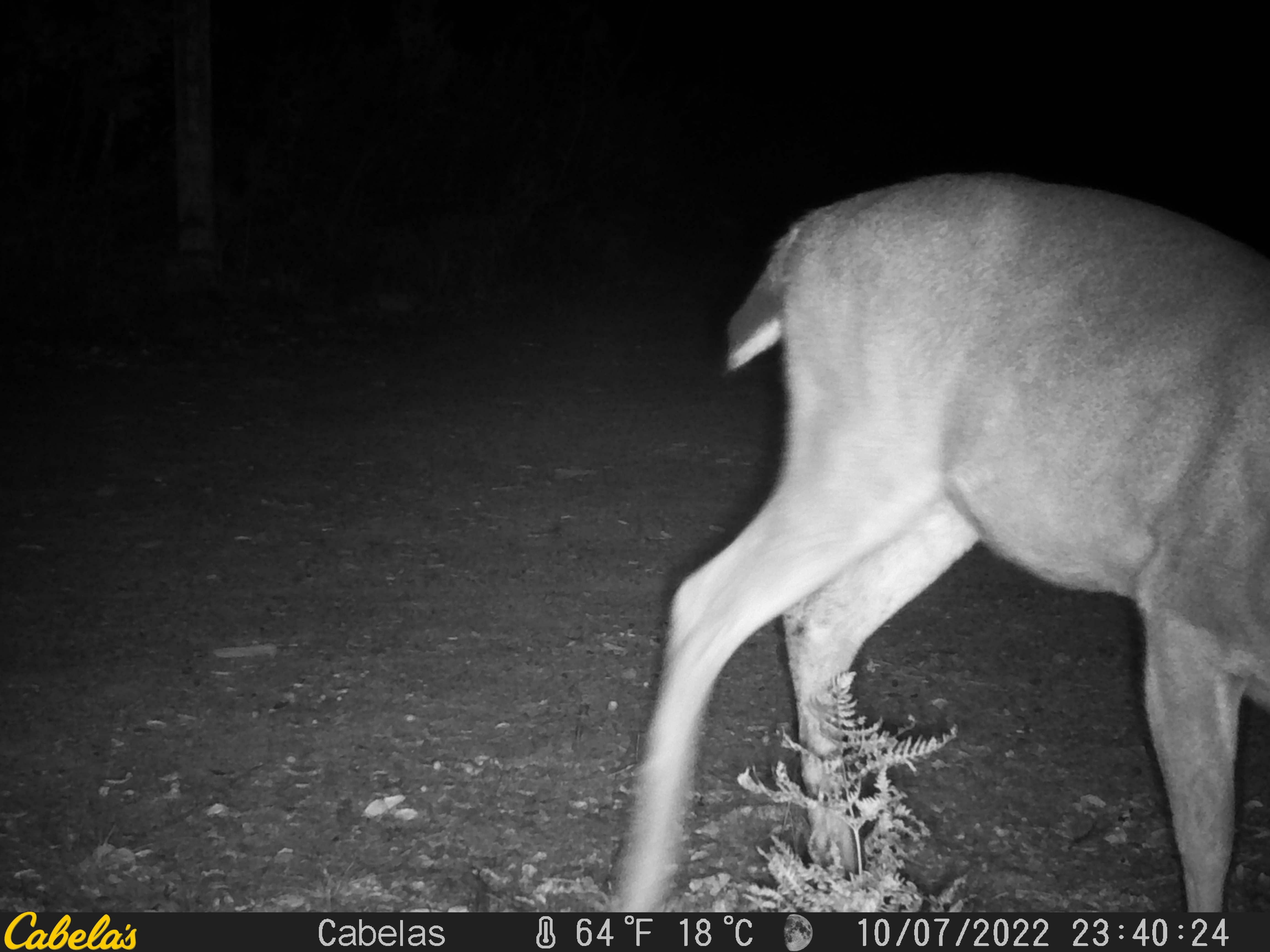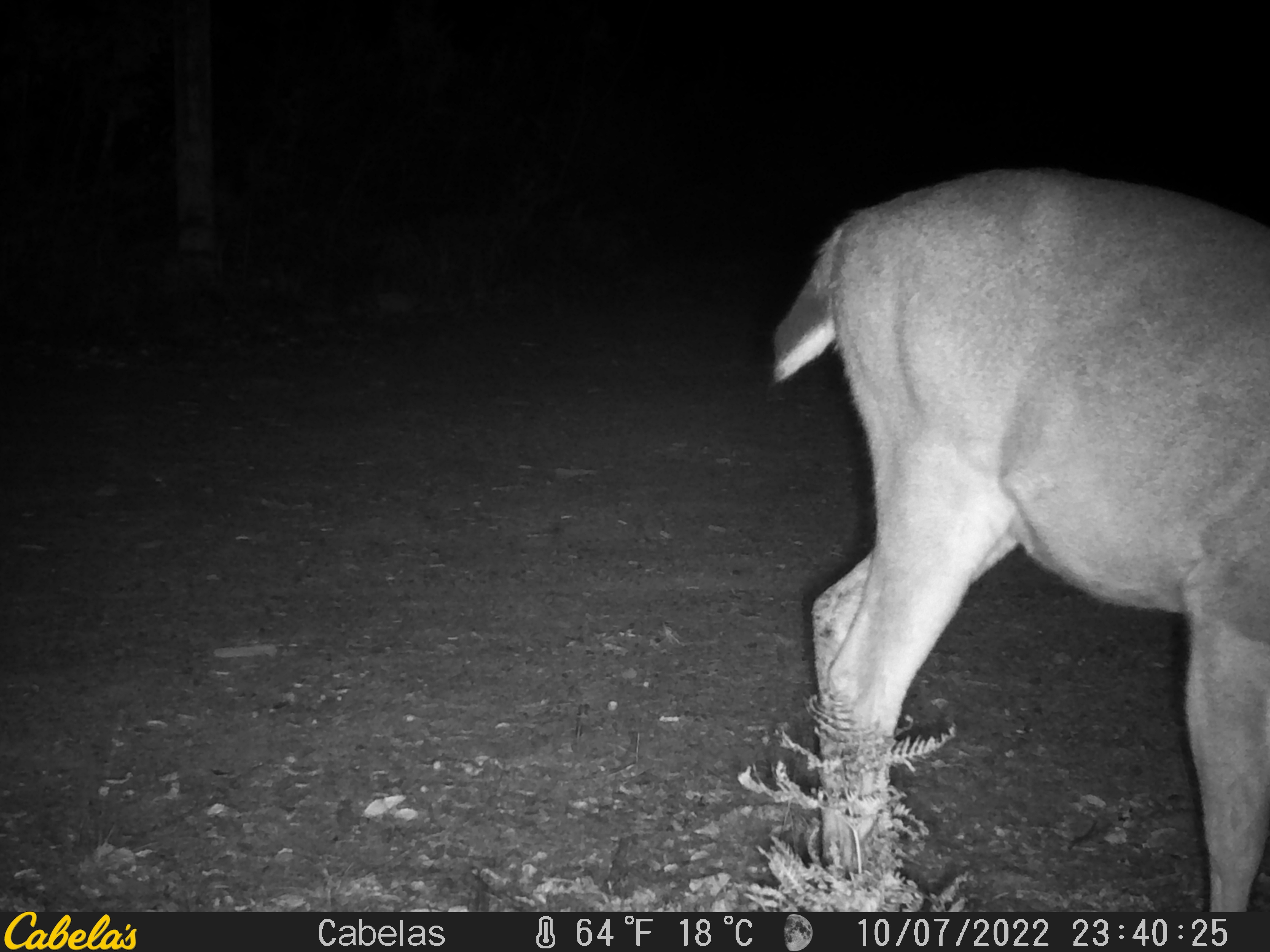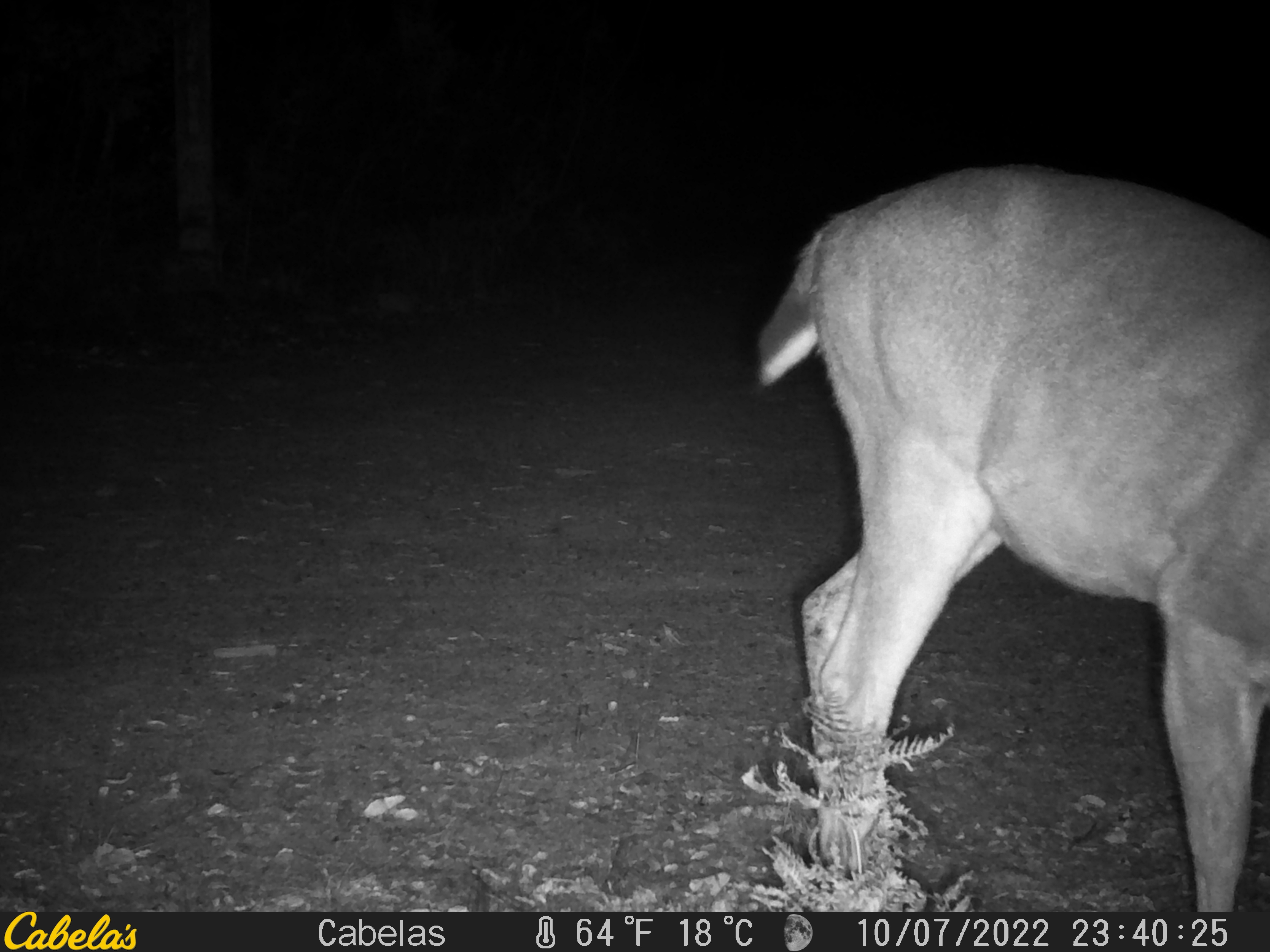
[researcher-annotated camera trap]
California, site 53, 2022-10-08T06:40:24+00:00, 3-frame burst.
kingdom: Animalia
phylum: Chordata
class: Mammalia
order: Artiodactyla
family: Cervidae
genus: Odocoileus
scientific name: Odocoileus hemionus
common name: mule deer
Mule deer (Odocoileus hemionus).